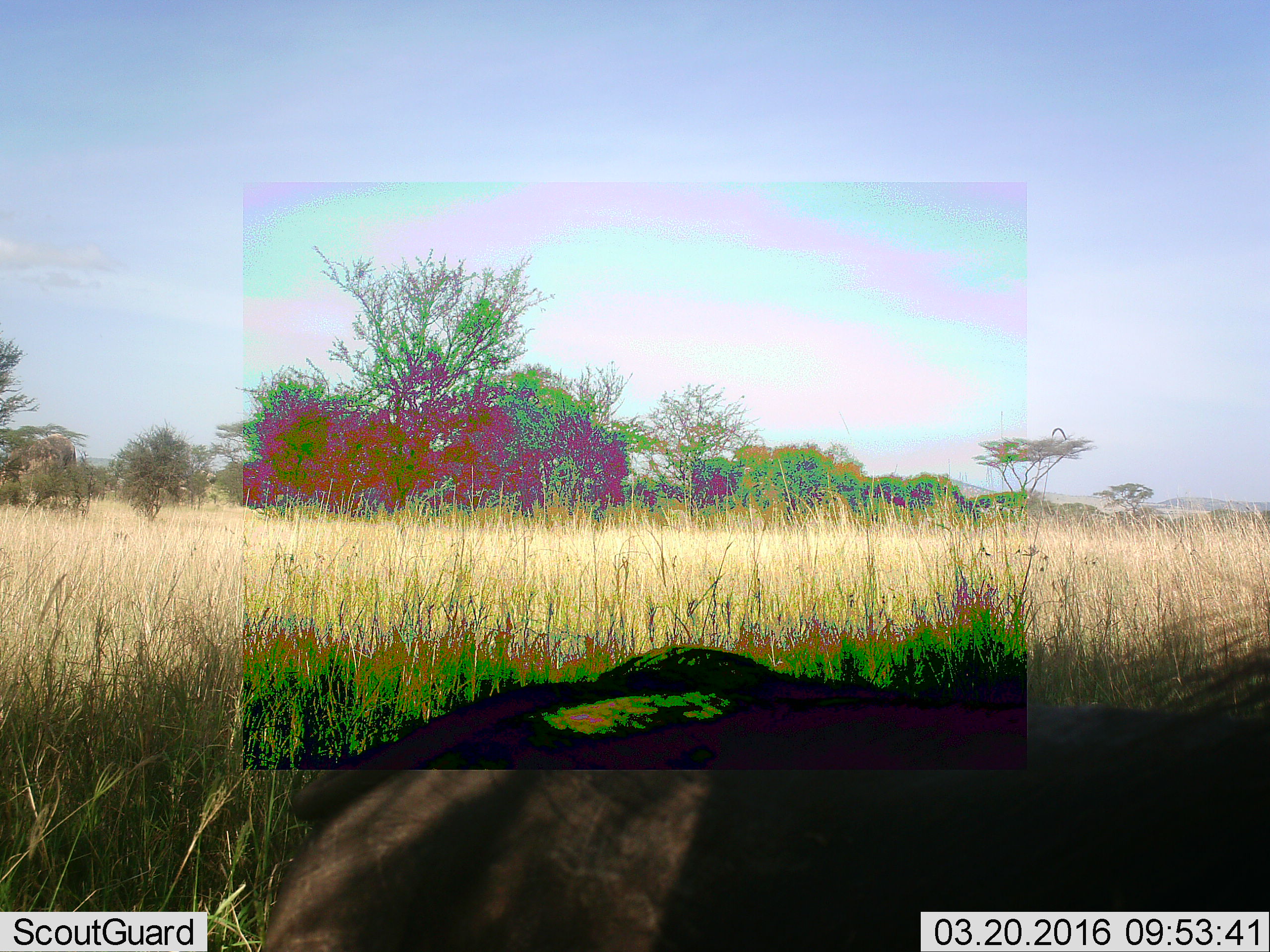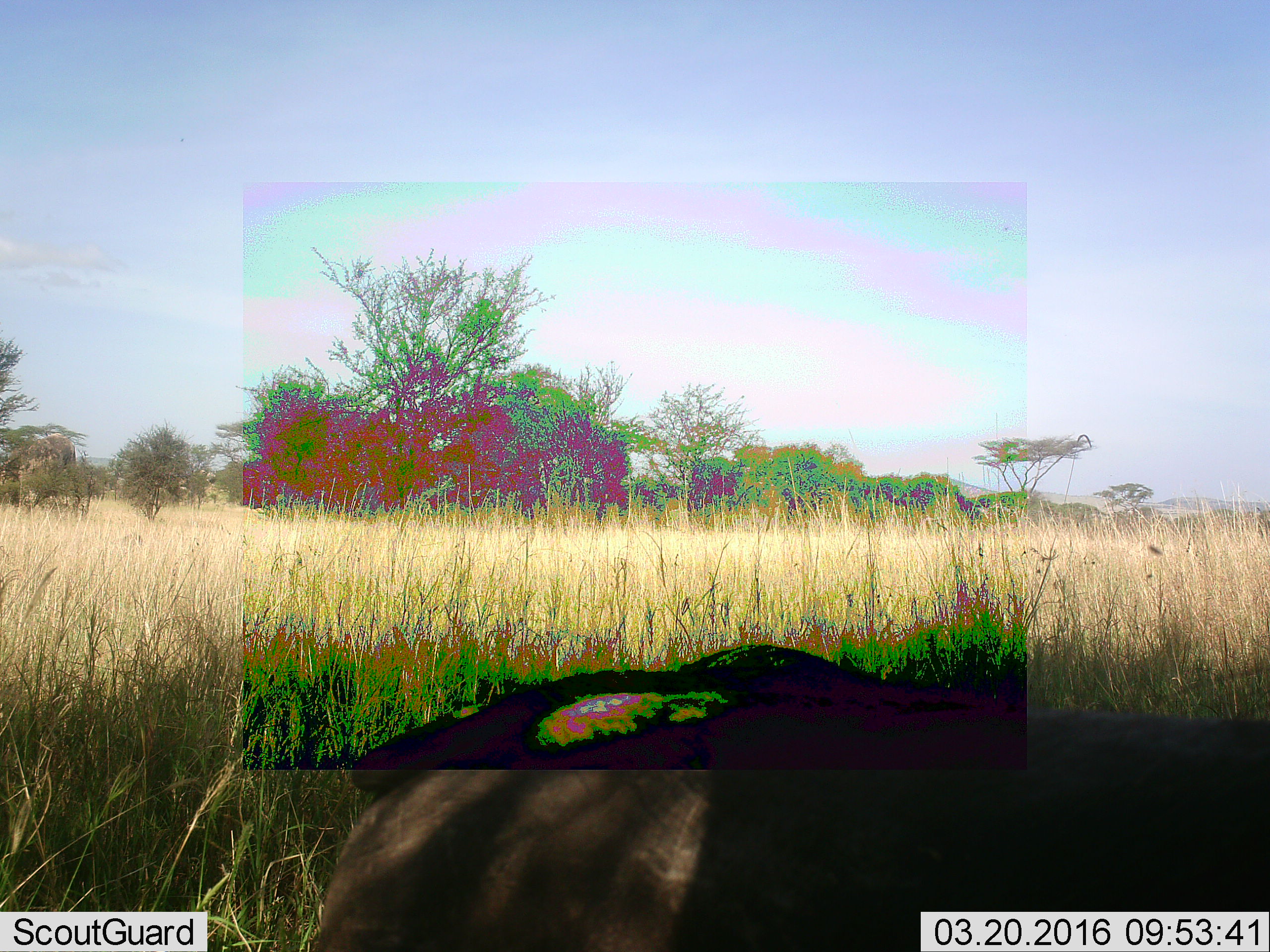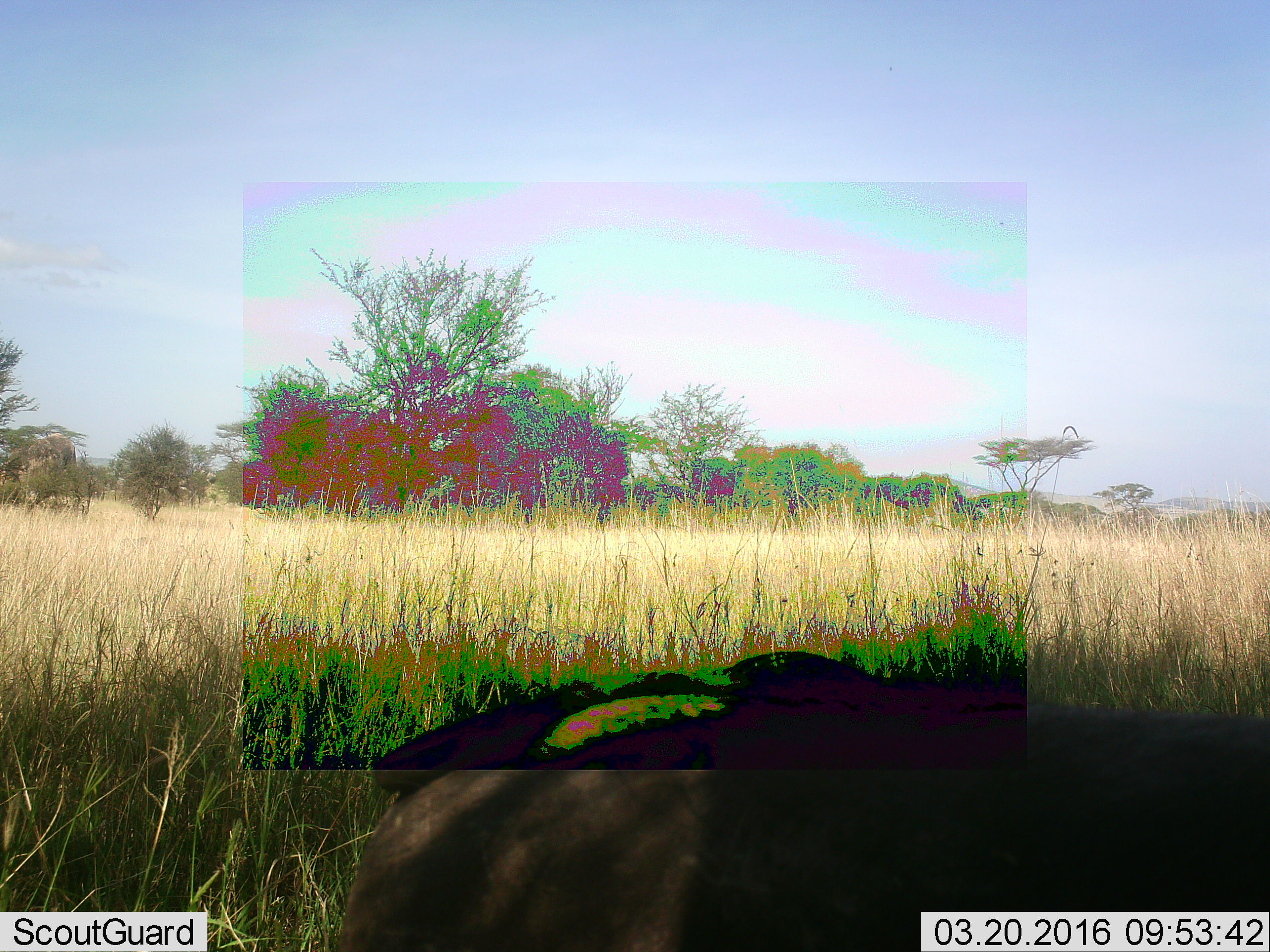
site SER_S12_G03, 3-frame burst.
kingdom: Animalia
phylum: Chordata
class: Mammalia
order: Artiodactyla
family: Suidae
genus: Phacochoerus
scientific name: Phacochoerus africanus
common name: warthog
Warthog (Phacochoerus africanus), count 1. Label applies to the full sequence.